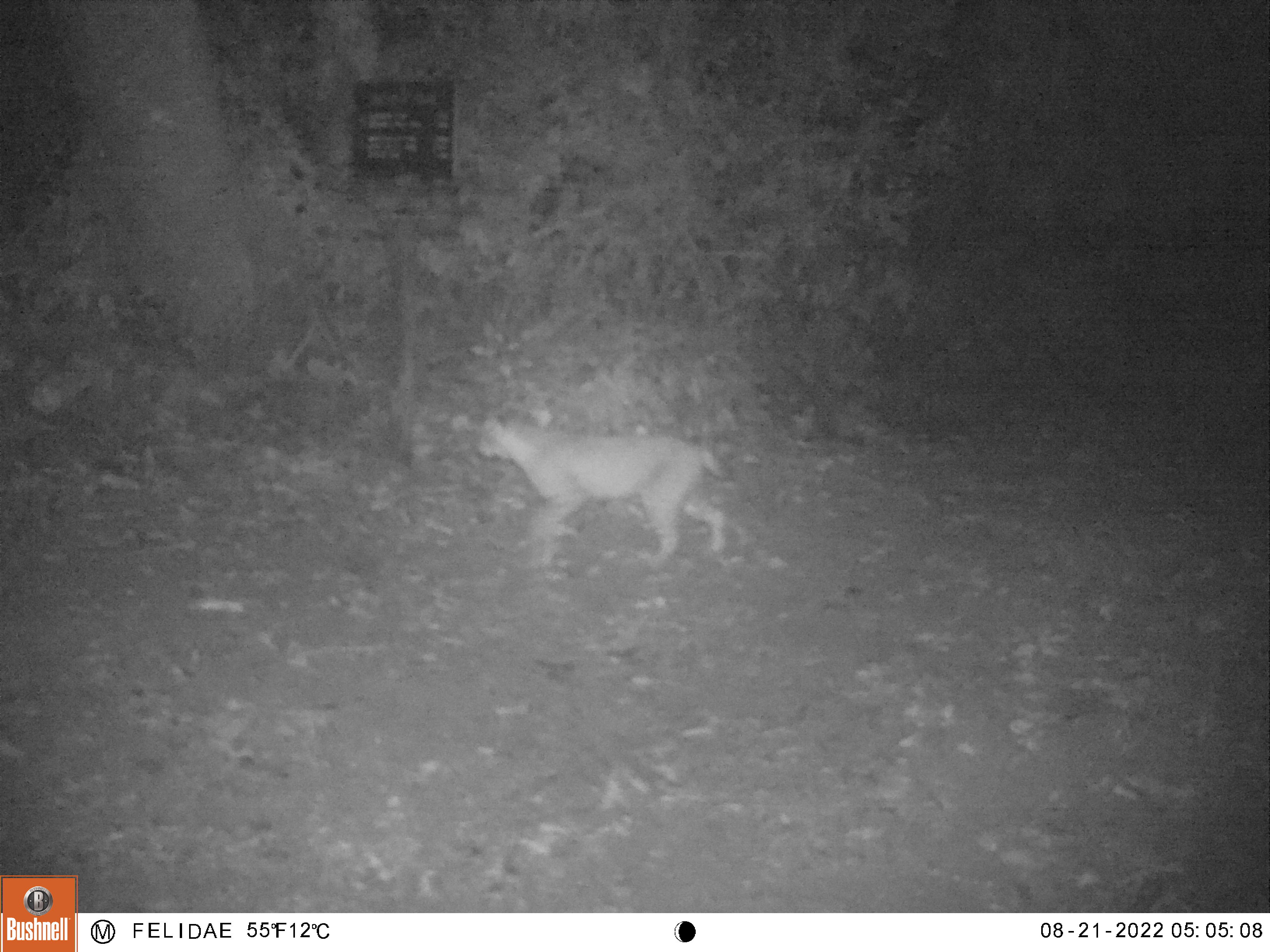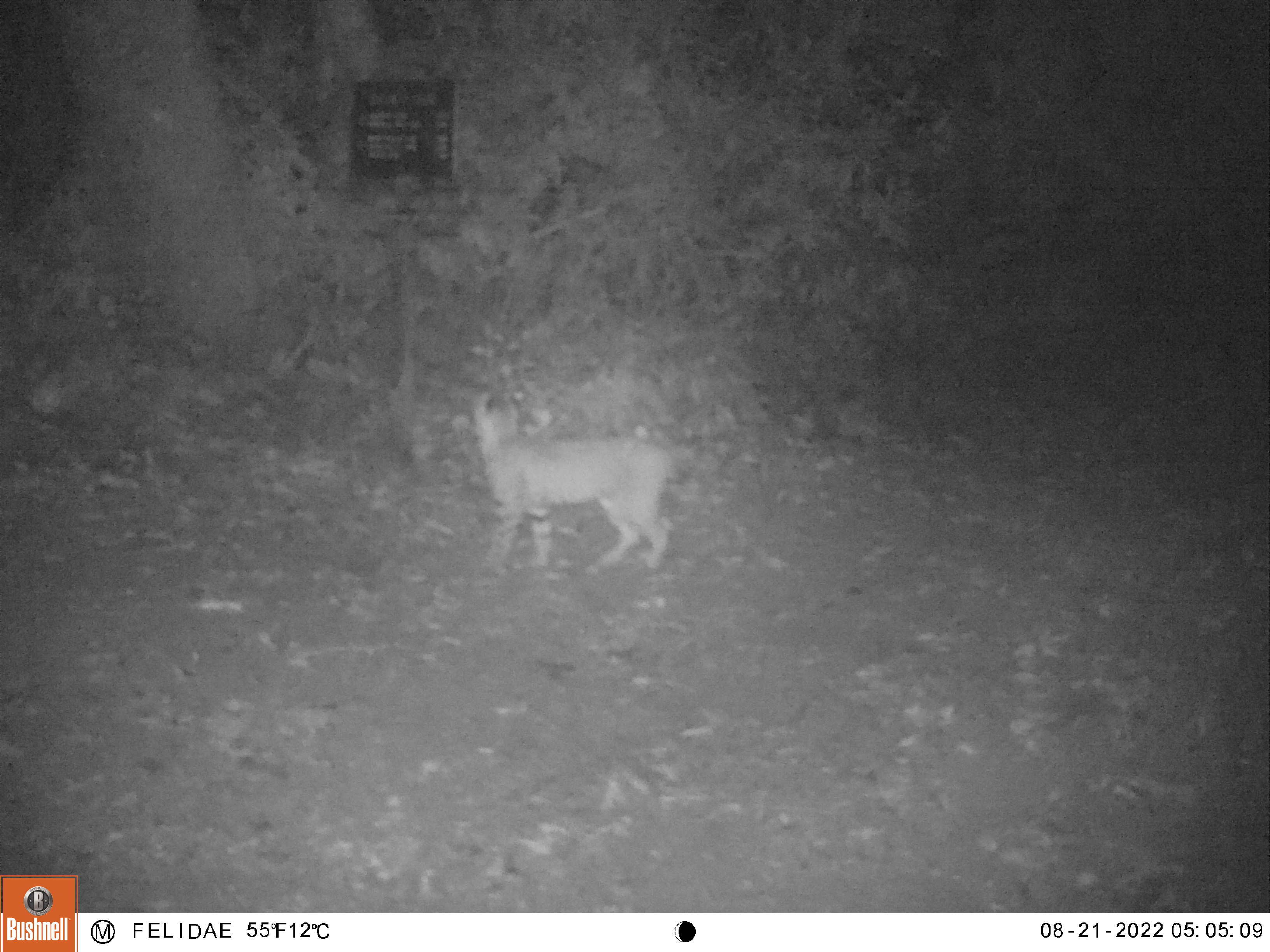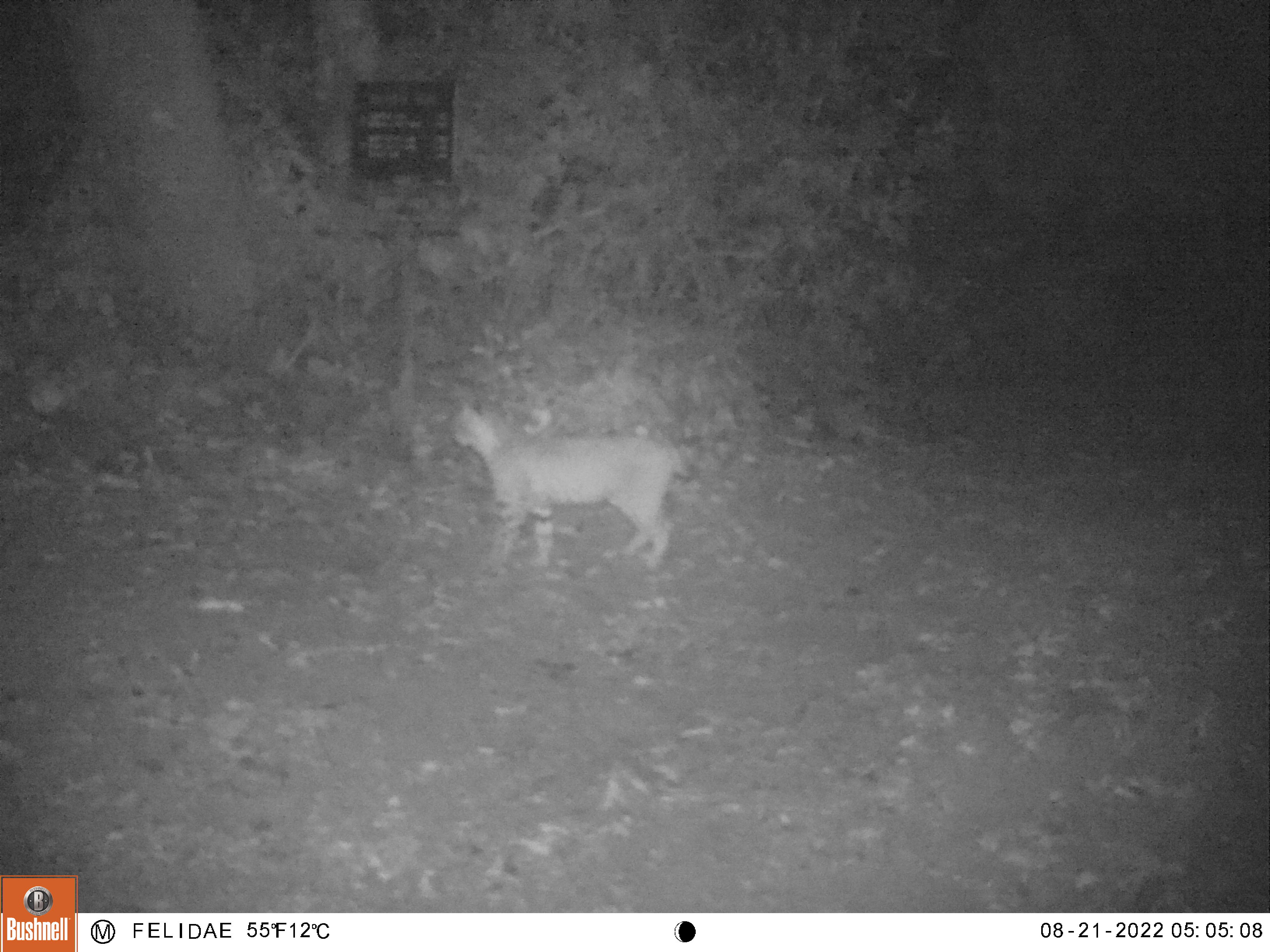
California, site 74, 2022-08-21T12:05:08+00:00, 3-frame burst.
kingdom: Animalia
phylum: Chordata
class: Mammalia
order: Carnivora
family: Felidae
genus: Lynx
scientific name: Lynx rufus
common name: bobcat